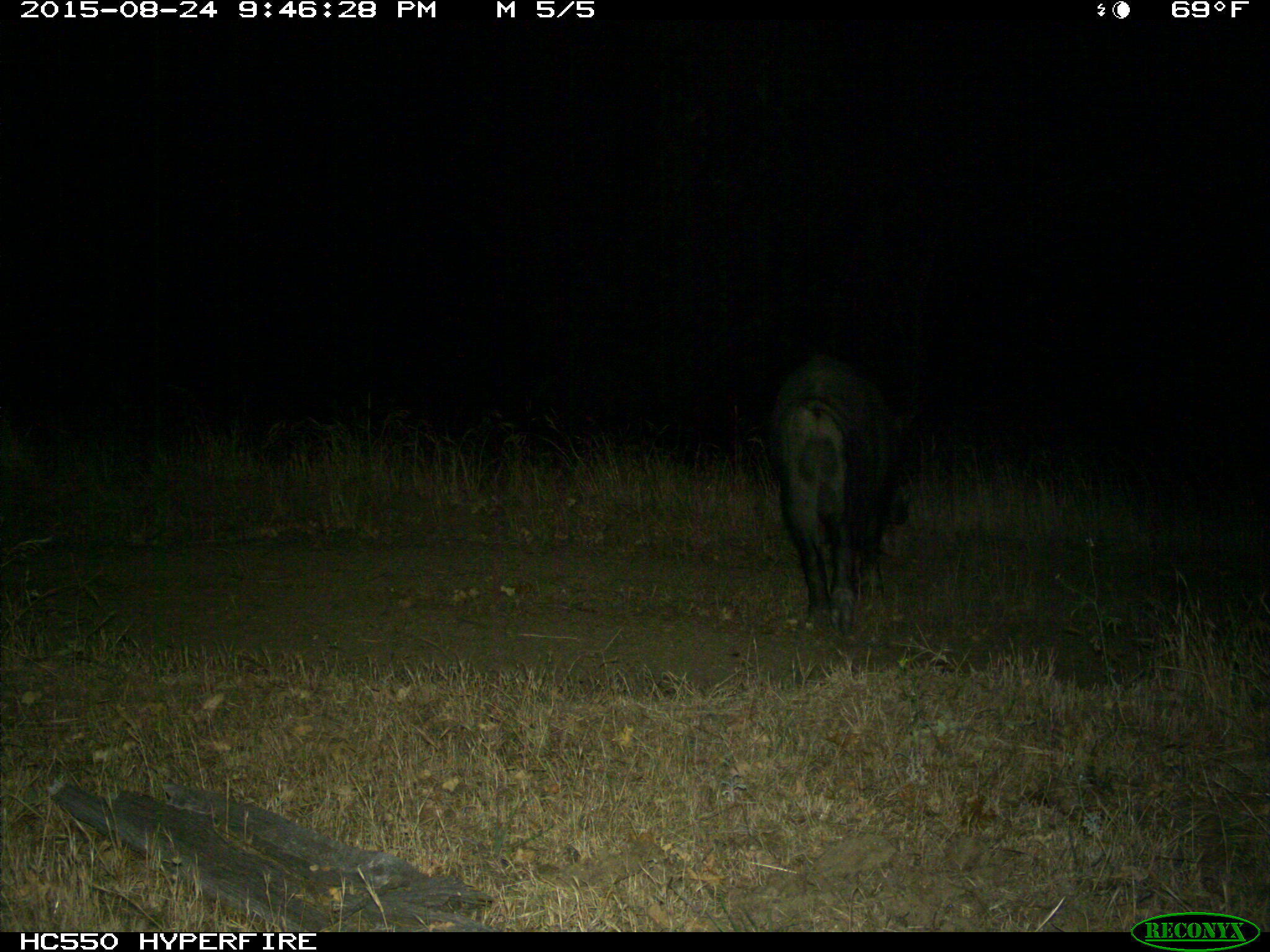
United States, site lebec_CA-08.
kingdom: Animalia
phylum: Chordata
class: Mammalia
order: Artiodactyla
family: Suidae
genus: Sus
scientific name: Sus scrofa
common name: wild boar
Sus scrofa (wild boar).